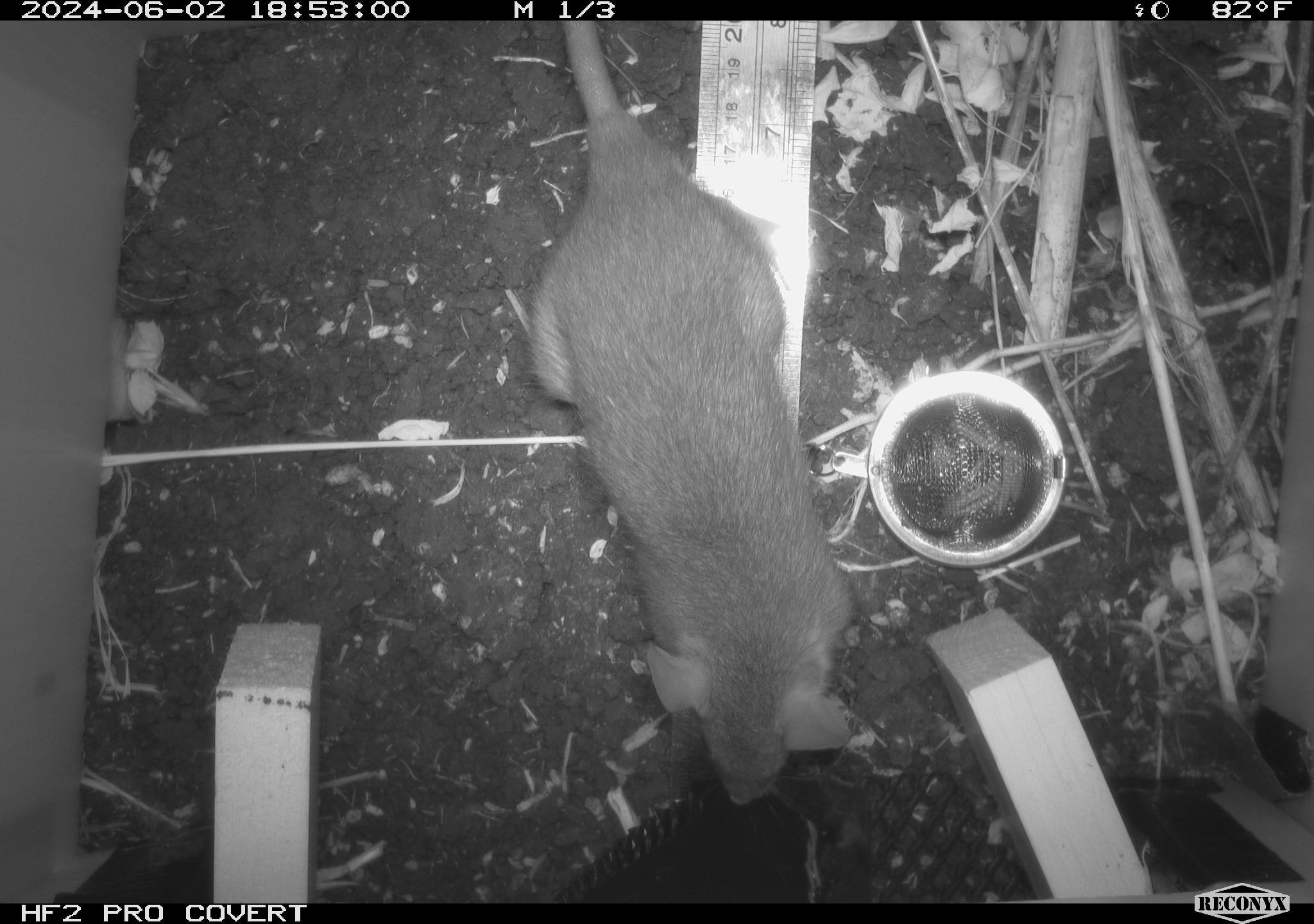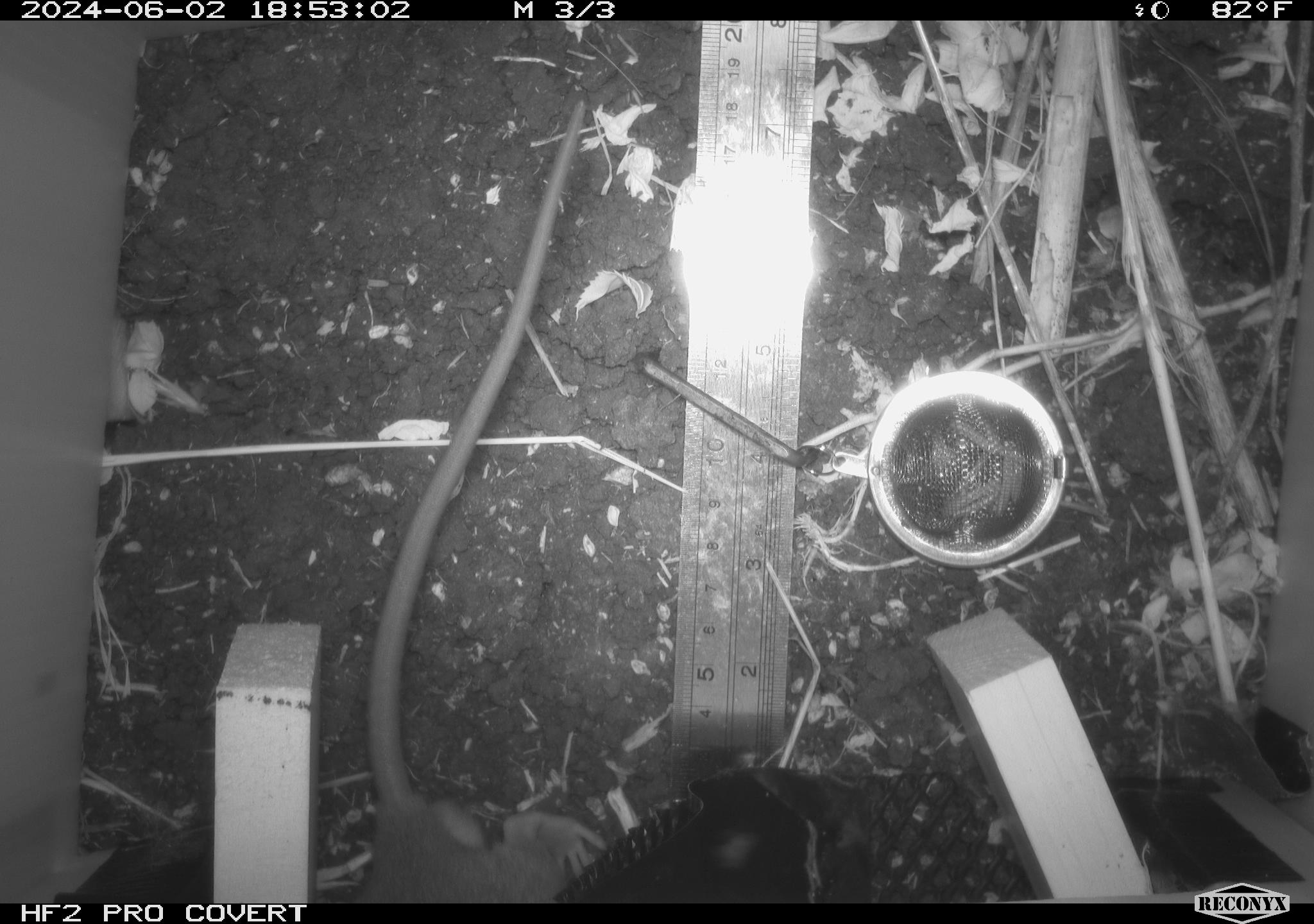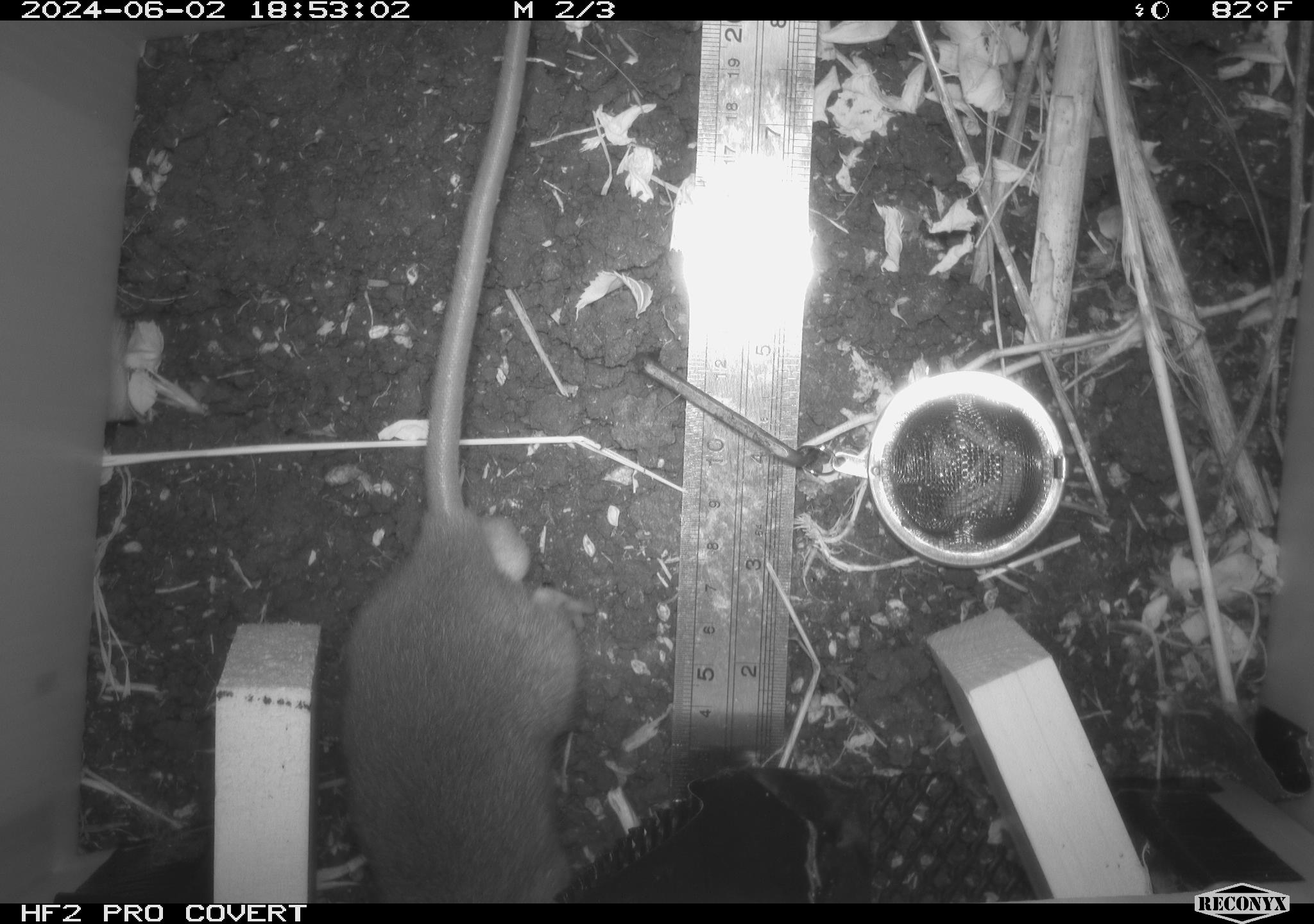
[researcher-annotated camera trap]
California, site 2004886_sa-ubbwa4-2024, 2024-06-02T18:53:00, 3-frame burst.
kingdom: Animalia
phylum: Chordata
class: Mammalia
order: Rodentia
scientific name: Rodentia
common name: woodrat or rat or mouse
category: woodrat or rat or mouse species